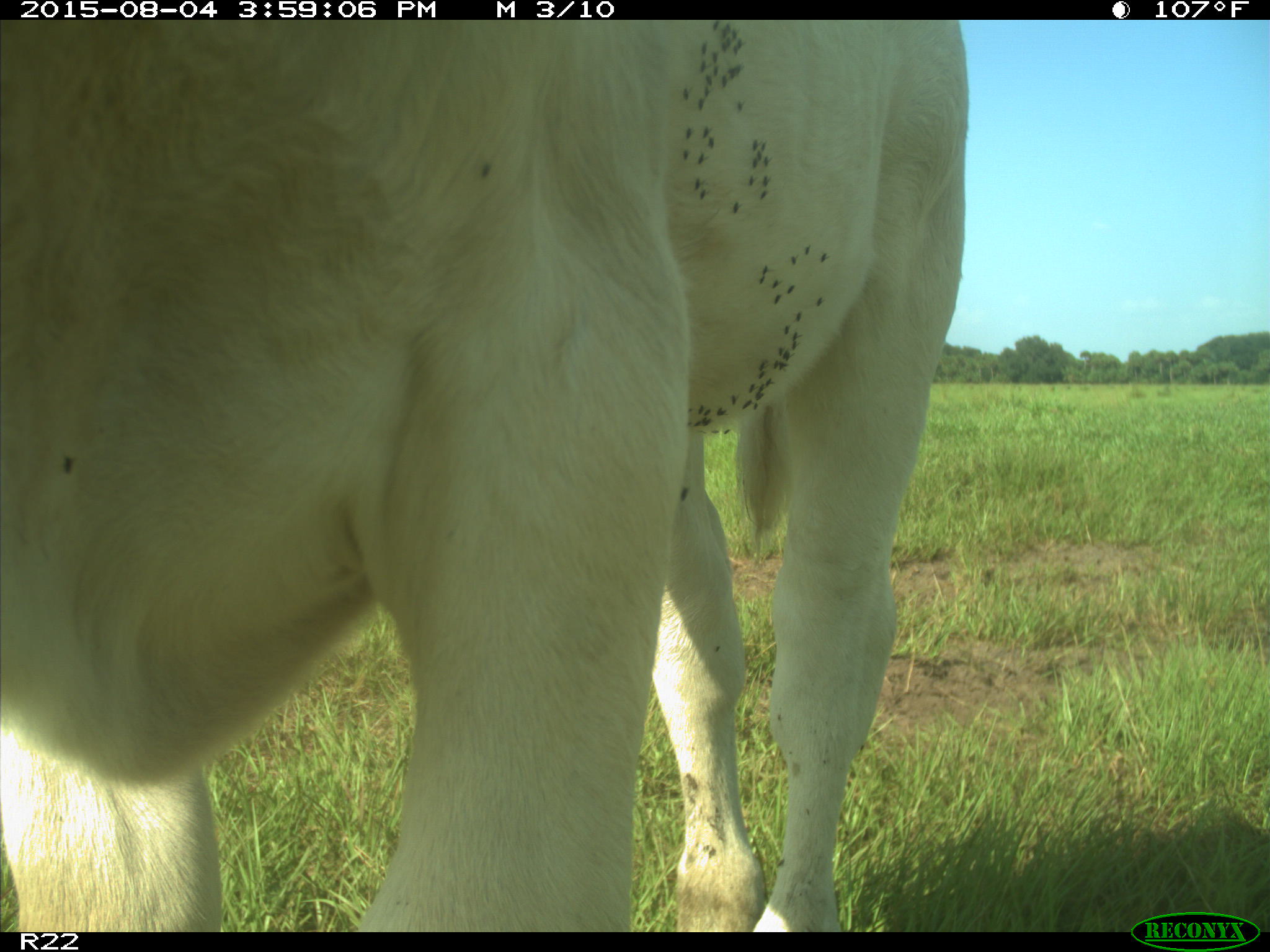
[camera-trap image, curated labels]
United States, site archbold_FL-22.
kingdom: Animalia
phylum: Chordata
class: Mammalia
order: Artiodactyla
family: Bovidae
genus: Bos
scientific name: Bos taurus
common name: domestic cow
Bos taurus (domestic cow).